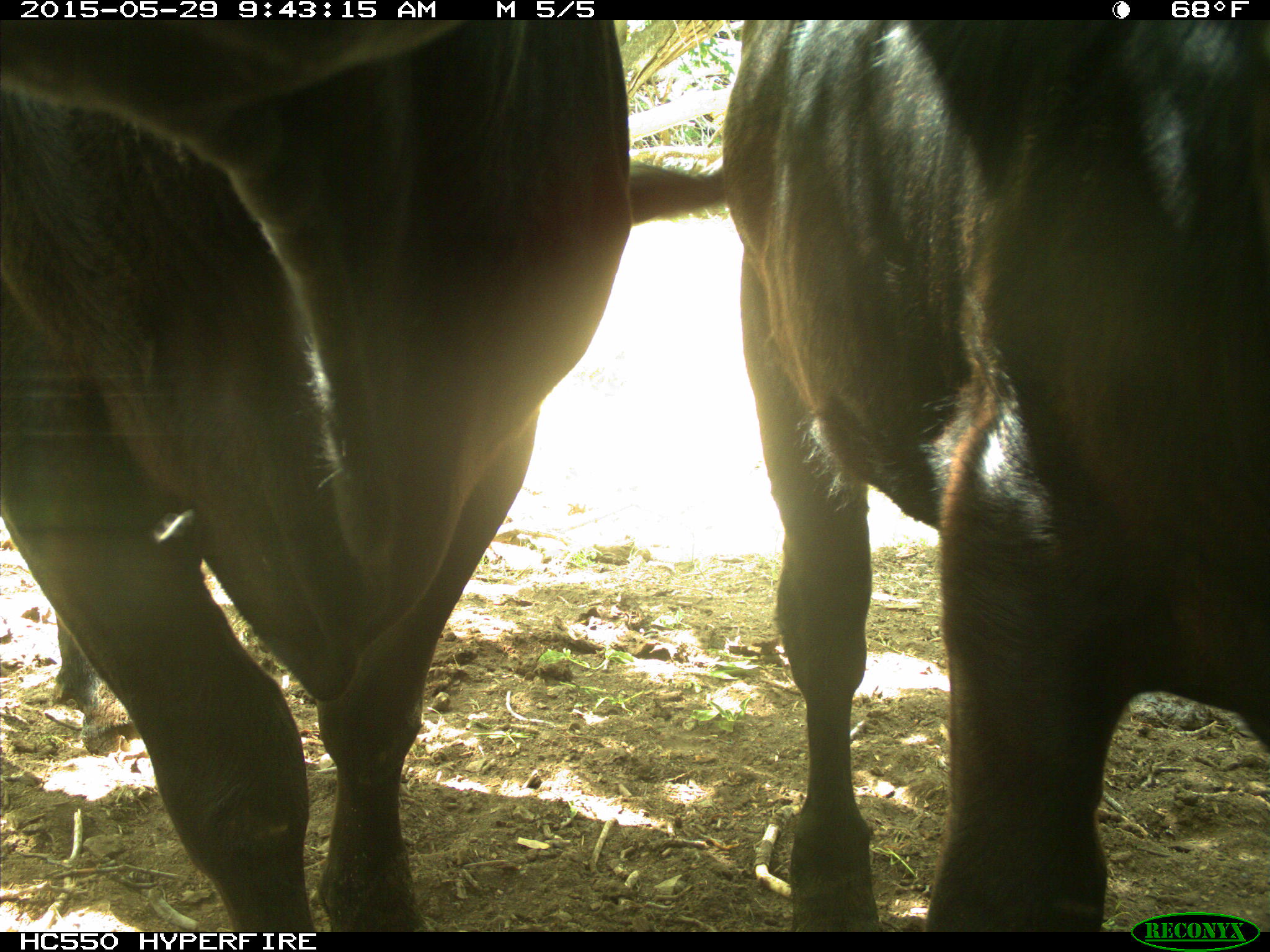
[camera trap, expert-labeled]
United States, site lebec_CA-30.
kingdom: Animalia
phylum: Chordata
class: Mammalia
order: Artiodactyla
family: Bovidae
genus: Bos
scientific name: Bos taurus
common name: domestic cow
Bos taurus (domestic cow).